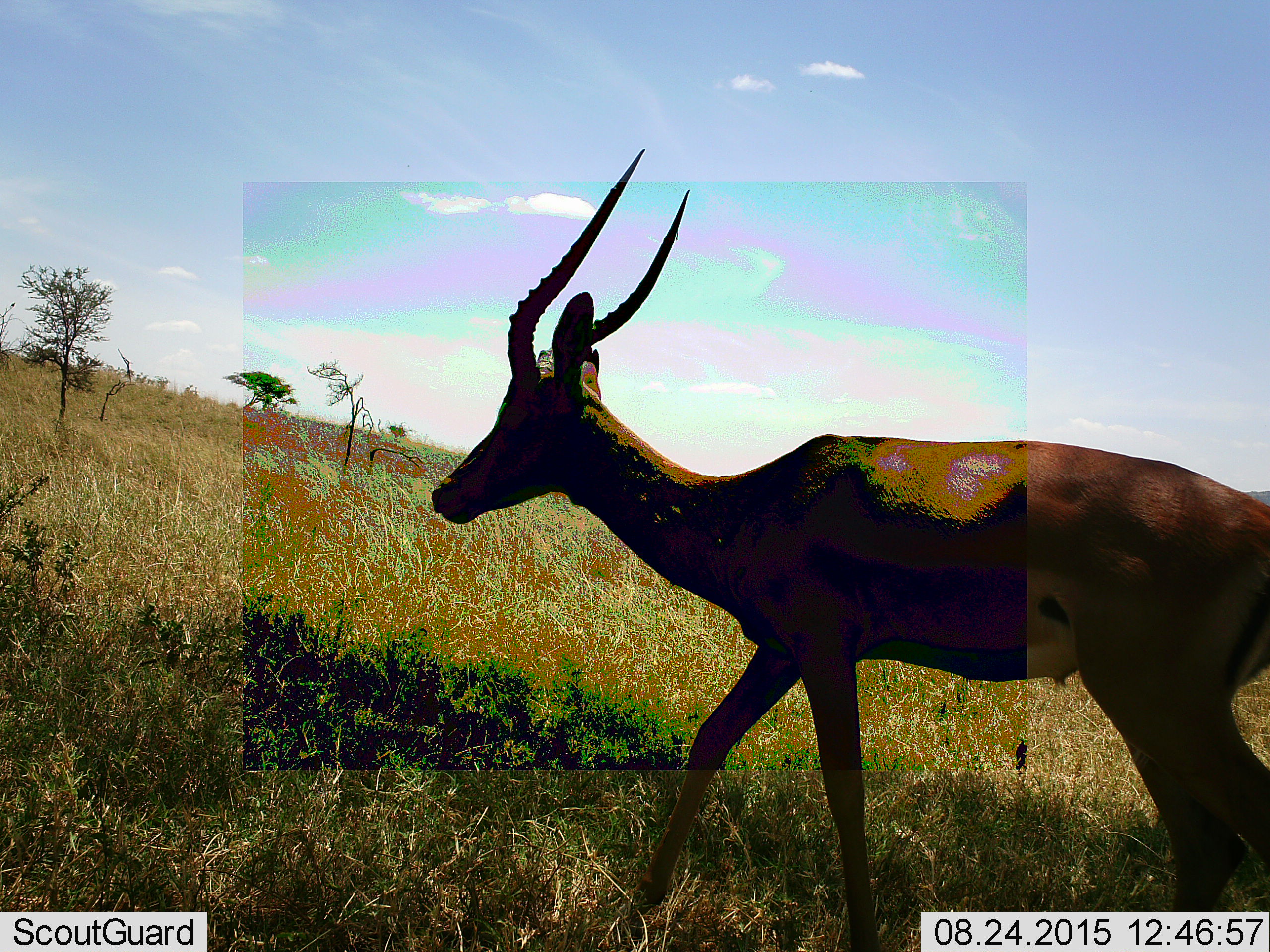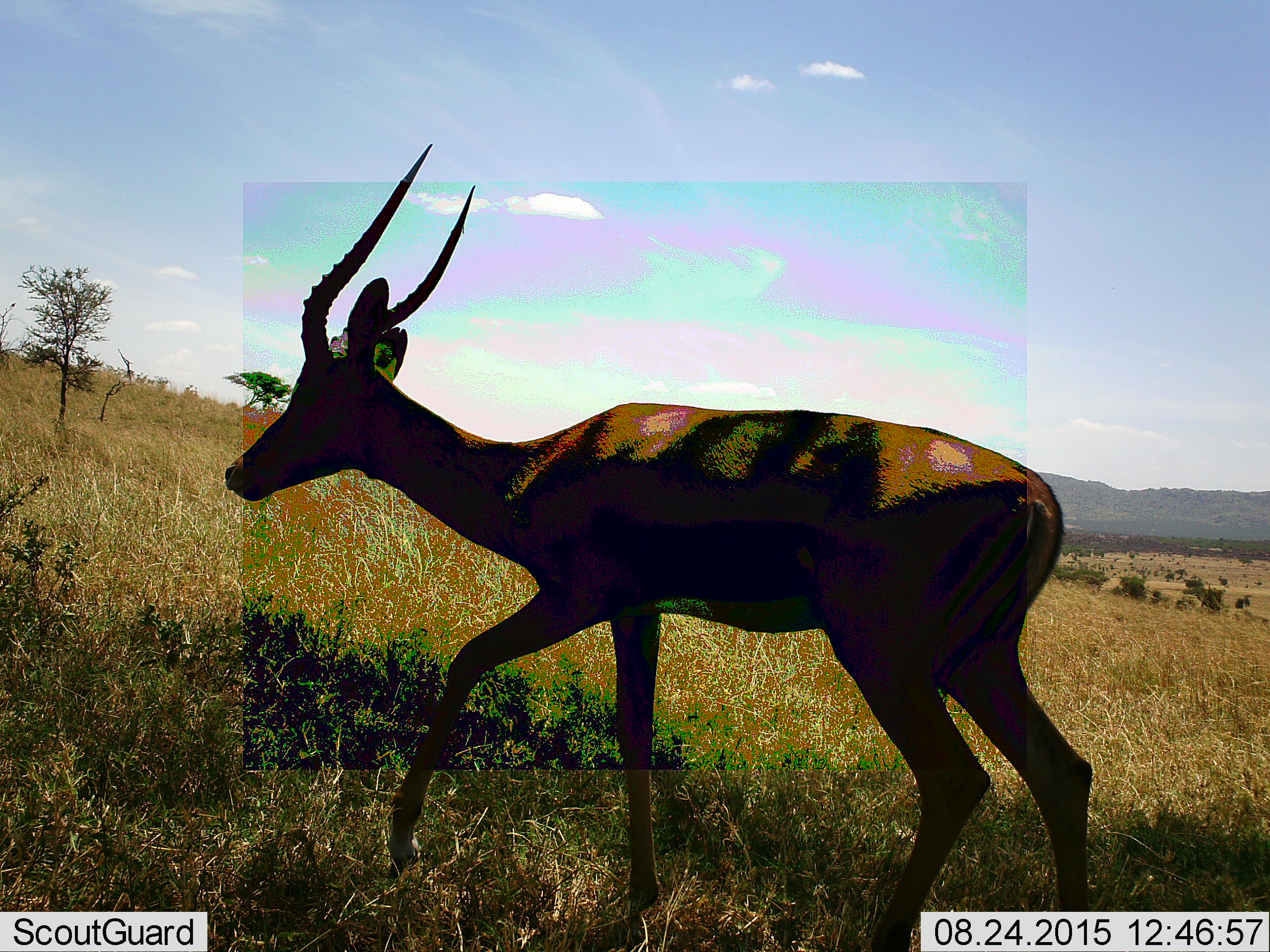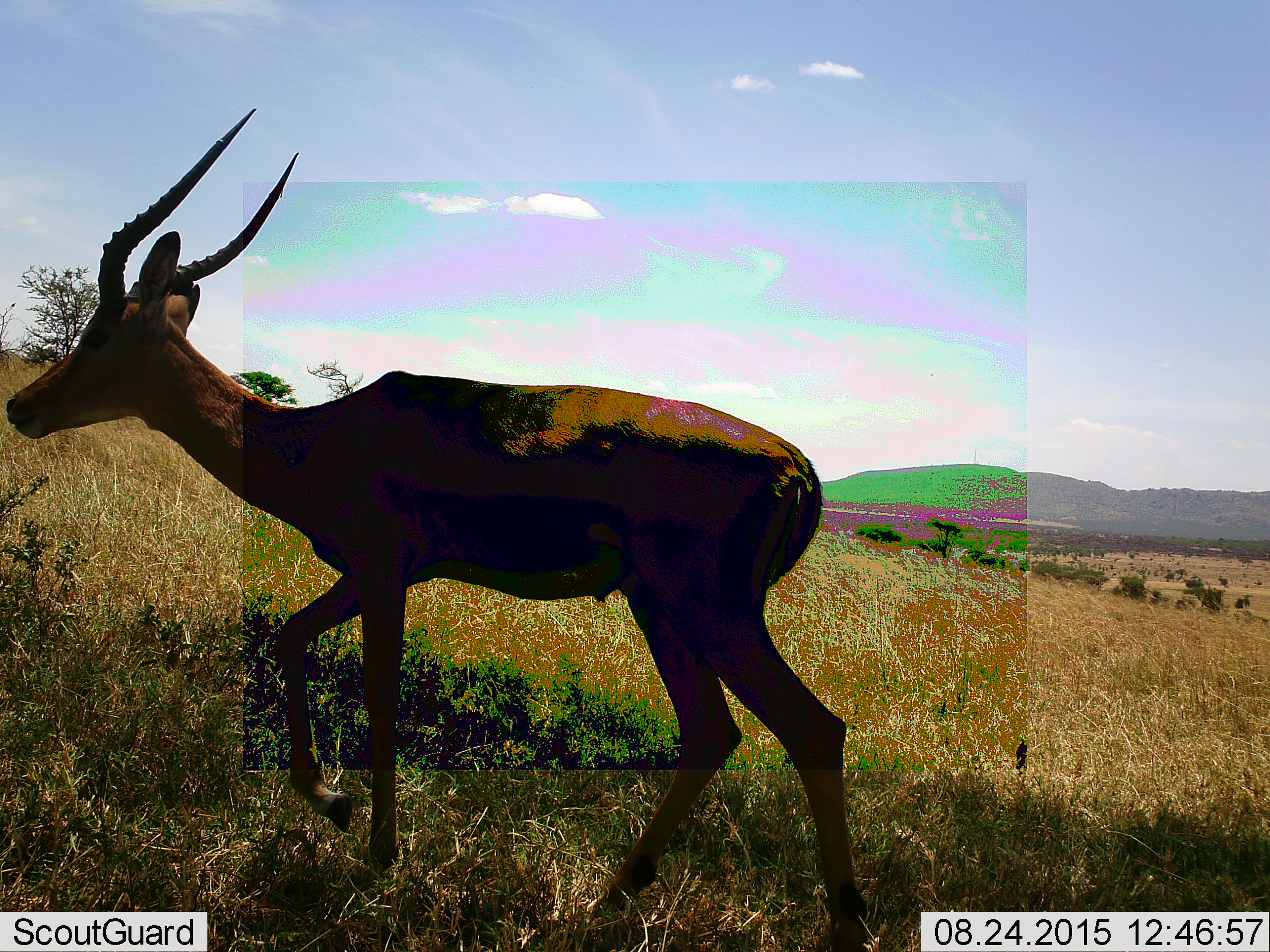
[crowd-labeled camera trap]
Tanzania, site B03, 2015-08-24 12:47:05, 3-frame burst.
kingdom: Animalia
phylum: Chordata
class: Mammalia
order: Artiodactyla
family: Bovidae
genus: Eudorcas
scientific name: Eudorcas thomsonii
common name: thomson's gazelle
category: gazellethomsons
Gazellethomsons (thomson's gazelle) (Eudorcas thomsonii), count 1. Behavior (volunteer vote fractions): standing 0%, resting 0%, moving 100%, interacting 0%. Young present (vote fraction): 0%. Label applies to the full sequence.